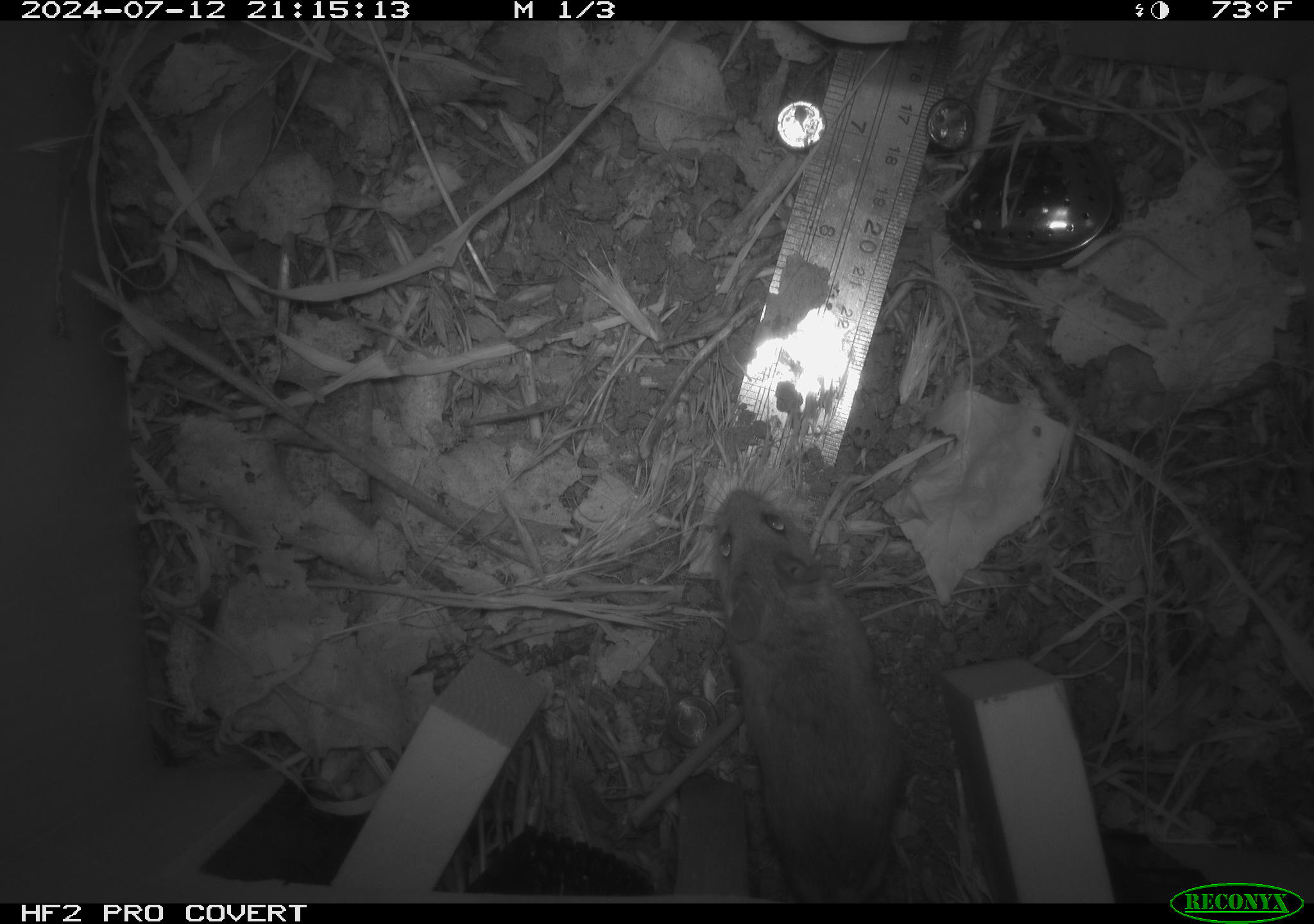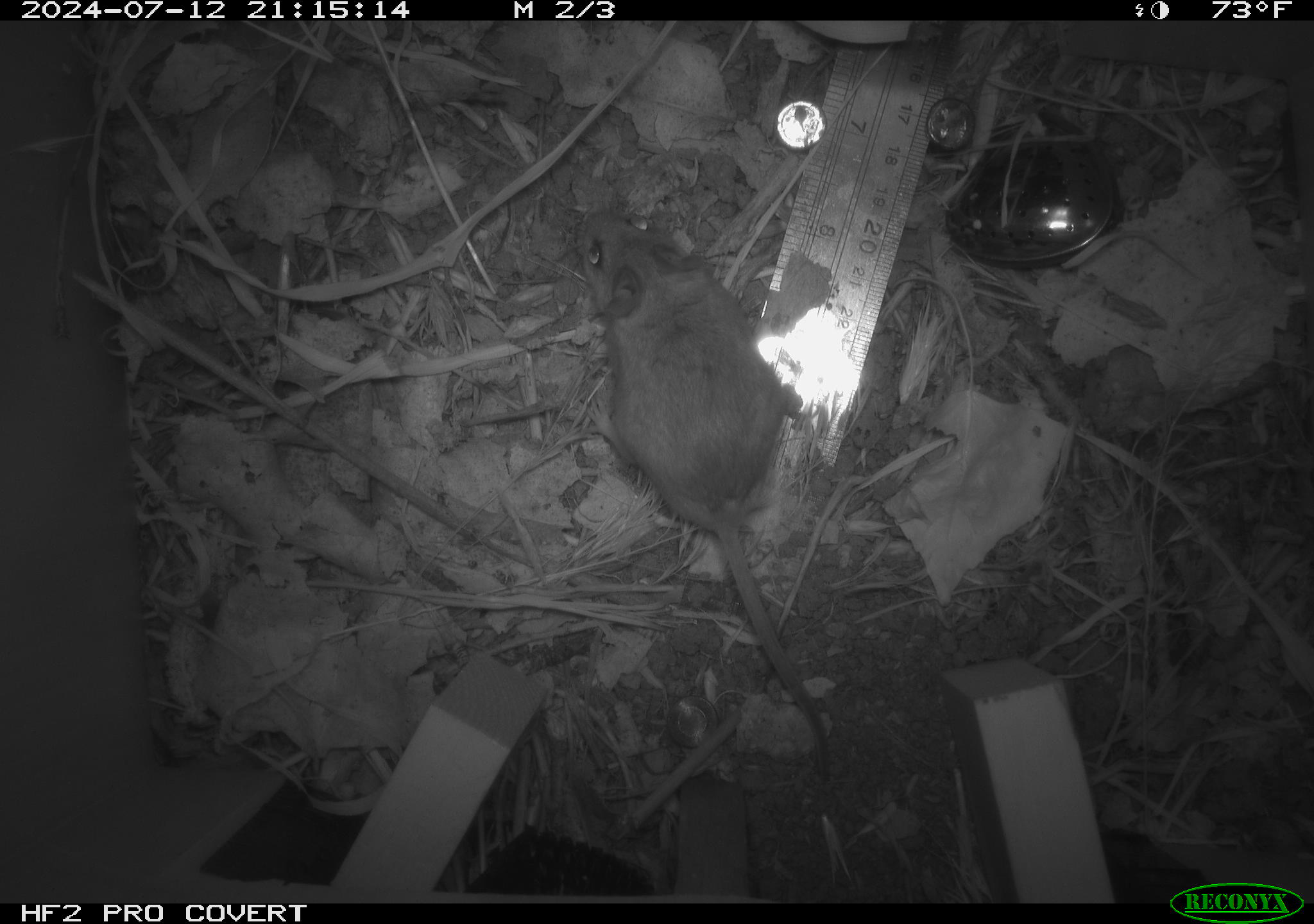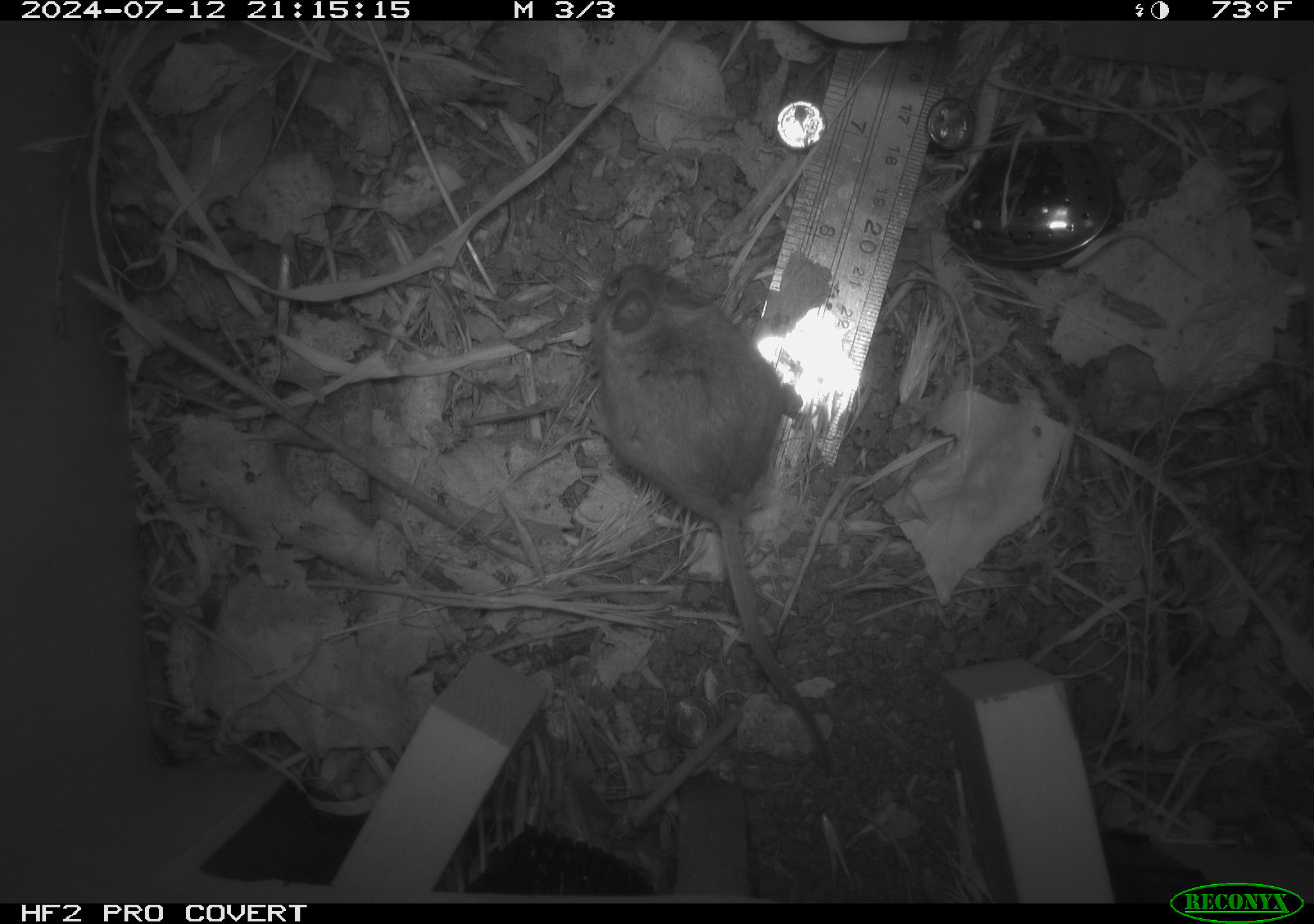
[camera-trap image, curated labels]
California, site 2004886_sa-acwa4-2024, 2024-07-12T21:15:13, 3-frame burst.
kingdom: Animalia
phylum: Chordata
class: Mammalia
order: Rodentia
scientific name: Rodentia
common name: mouse species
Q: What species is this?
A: Mouse species (Rodentia).